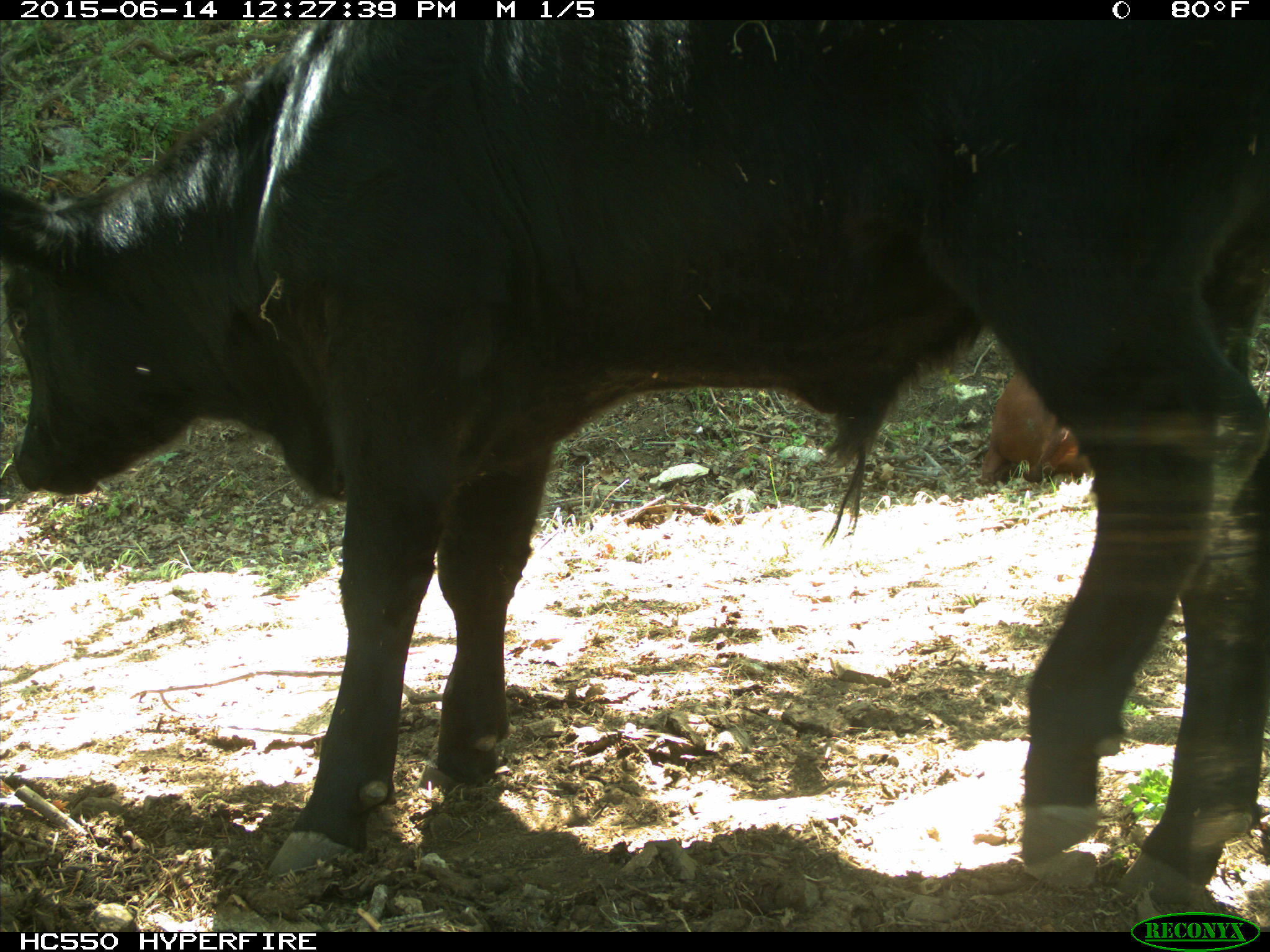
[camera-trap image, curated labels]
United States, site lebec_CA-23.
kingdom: Animalia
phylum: Chordata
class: Mammalia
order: Artiodactyla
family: Bovidae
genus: Bos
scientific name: Bos taurus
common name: domestic cow